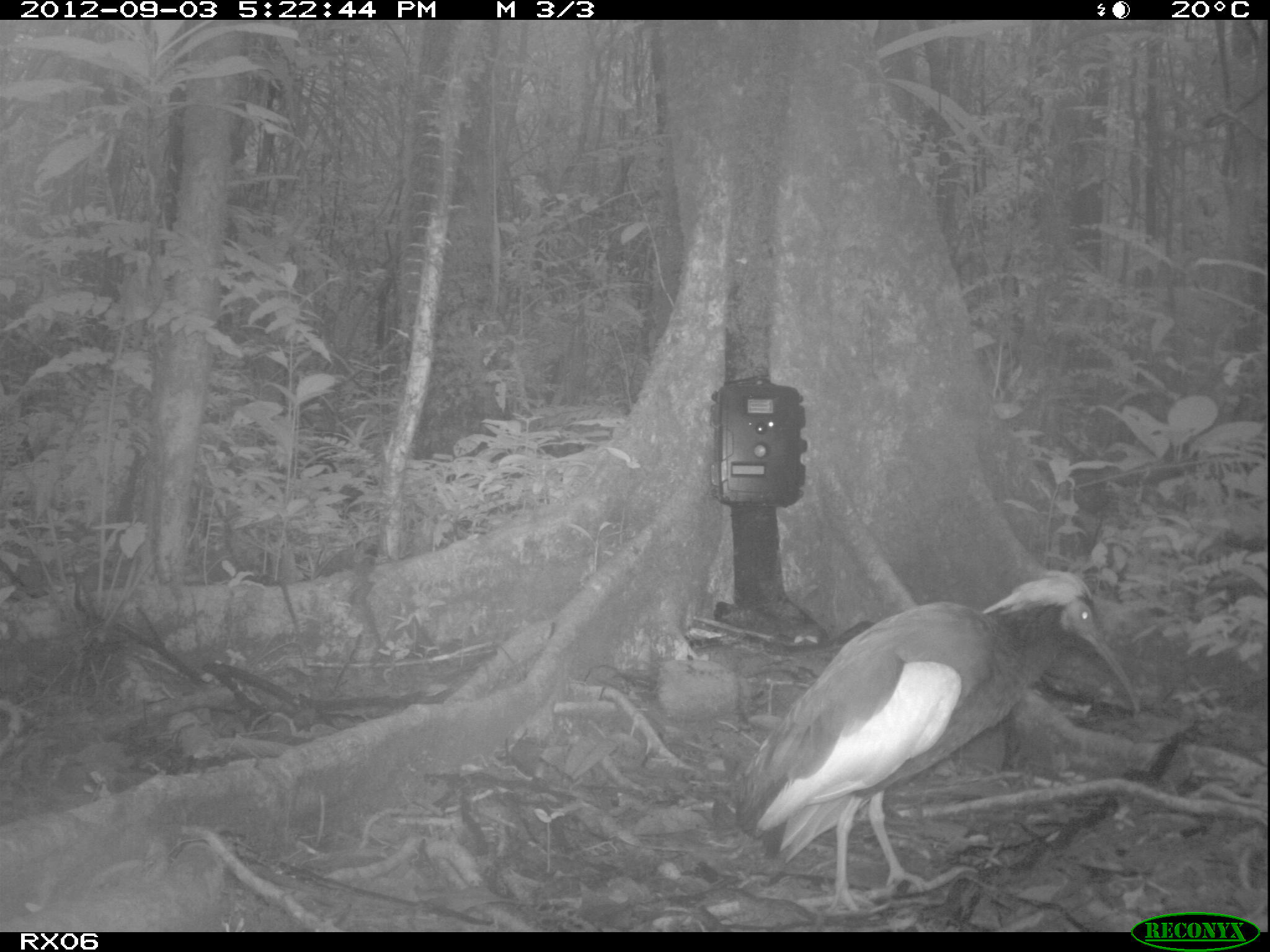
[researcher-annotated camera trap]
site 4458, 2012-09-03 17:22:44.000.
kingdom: Animalia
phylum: Chordata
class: Aves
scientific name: Aves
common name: bird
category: unknown bird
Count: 2.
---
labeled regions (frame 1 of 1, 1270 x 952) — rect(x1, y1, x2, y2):
unknown bird: rect(724, 567, 1133, 914)